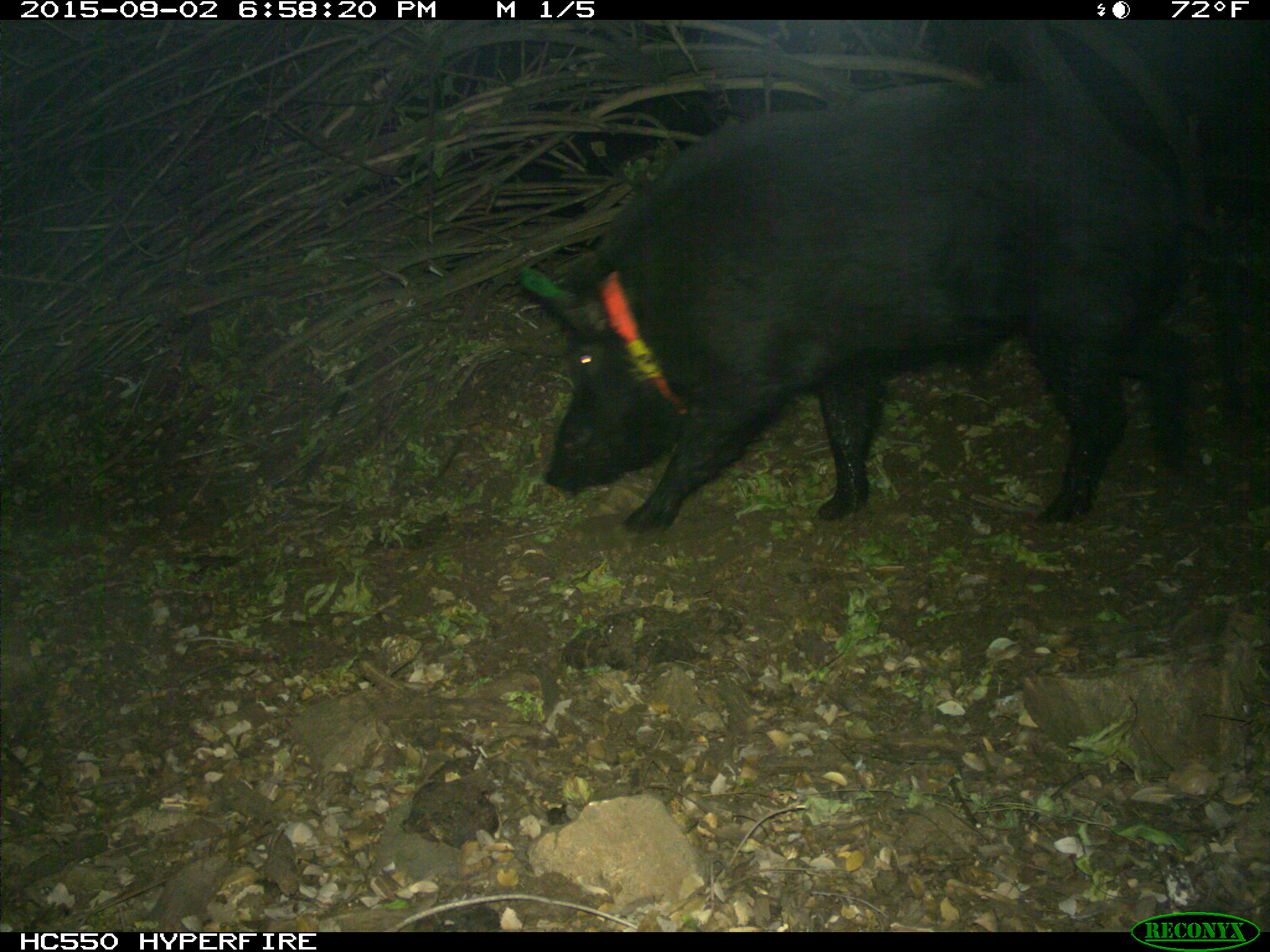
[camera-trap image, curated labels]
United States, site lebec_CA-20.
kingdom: Animalia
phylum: Chordata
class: Mammalia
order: Artiodactyla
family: Suidae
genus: Sus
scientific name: Sus scrofa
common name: wild boar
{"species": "Sus scrofa (wild boar)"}